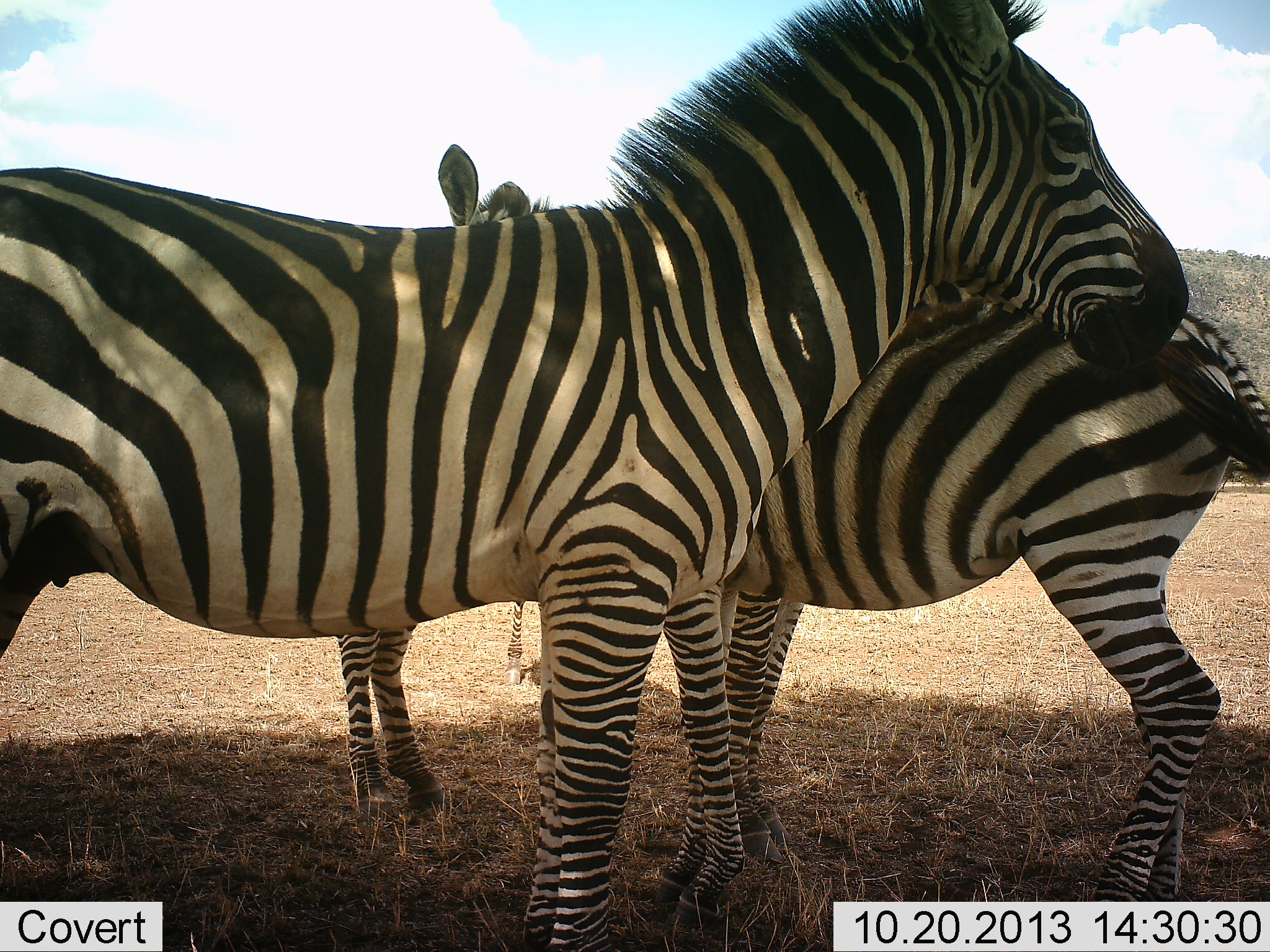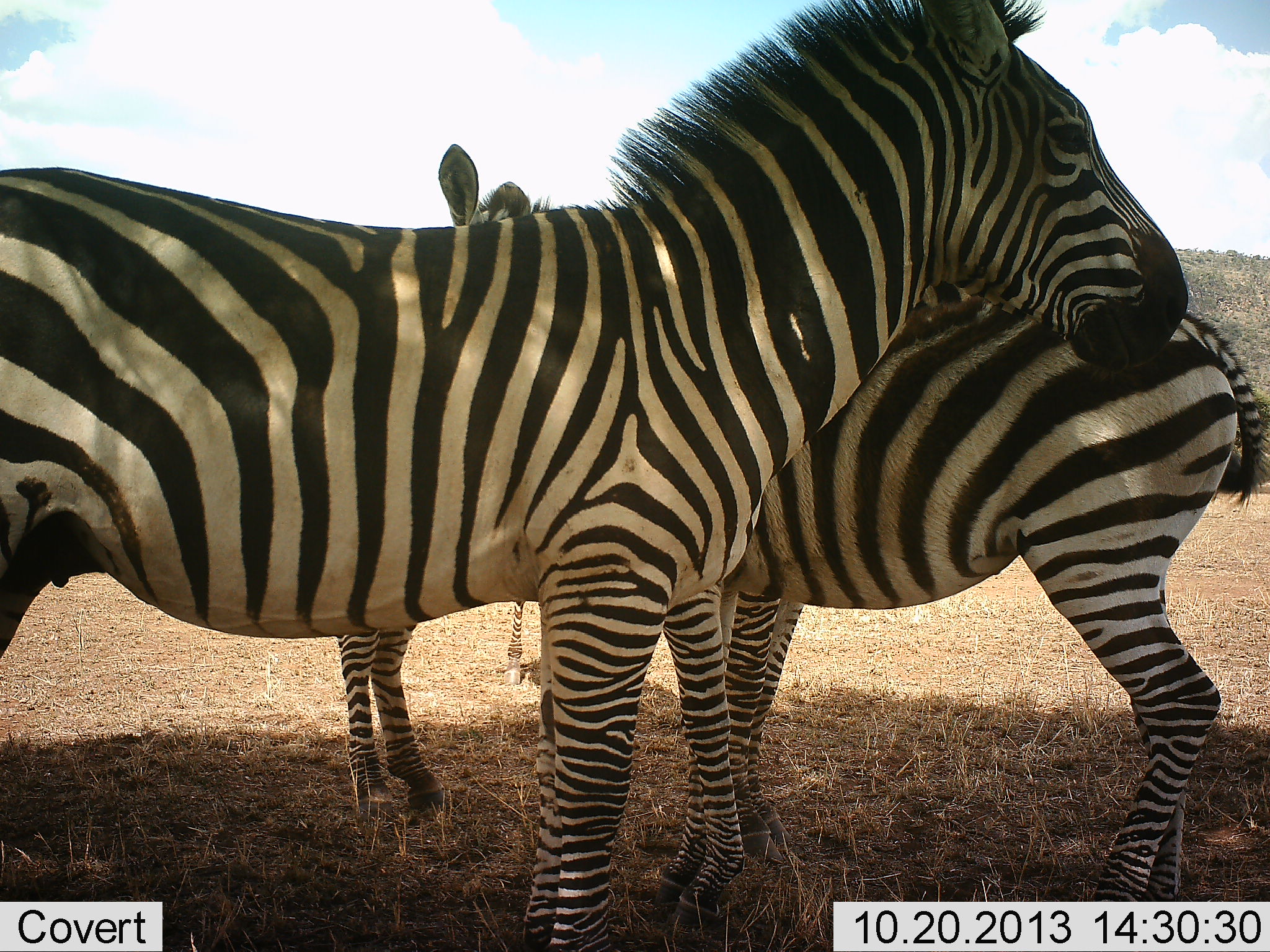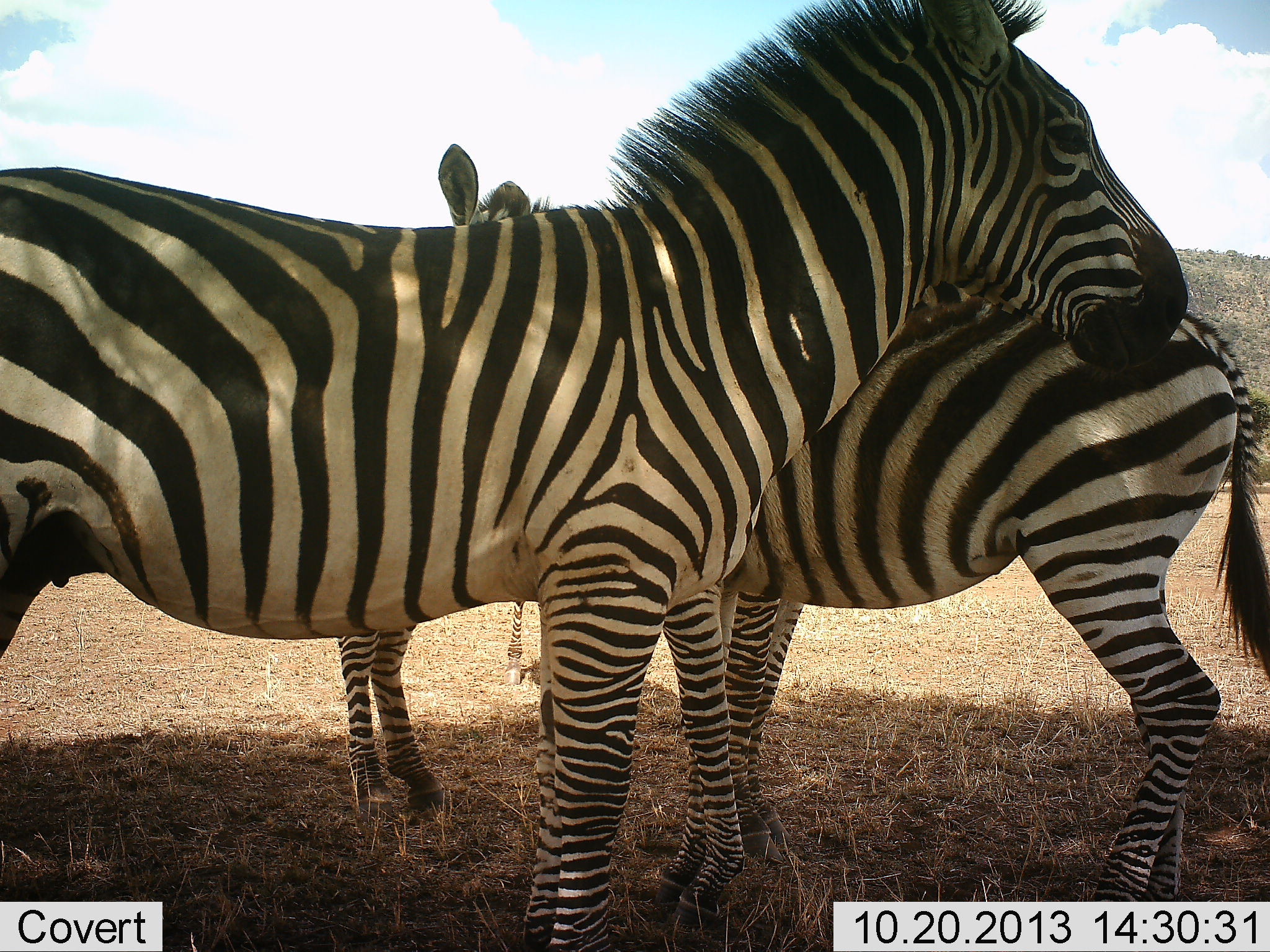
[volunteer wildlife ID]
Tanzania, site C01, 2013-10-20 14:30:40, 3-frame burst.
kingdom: Animalia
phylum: Chordata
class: Mammalia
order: Perissodactyla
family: Equidae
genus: Equus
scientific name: Equus quagga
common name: plains zebra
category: zebra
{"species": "zebra (plains zebra) (Equus quagga)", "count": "3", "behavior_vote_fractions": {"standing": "90%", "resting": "10%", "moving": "0%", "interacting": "10%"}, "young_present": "10%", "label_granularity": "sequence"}